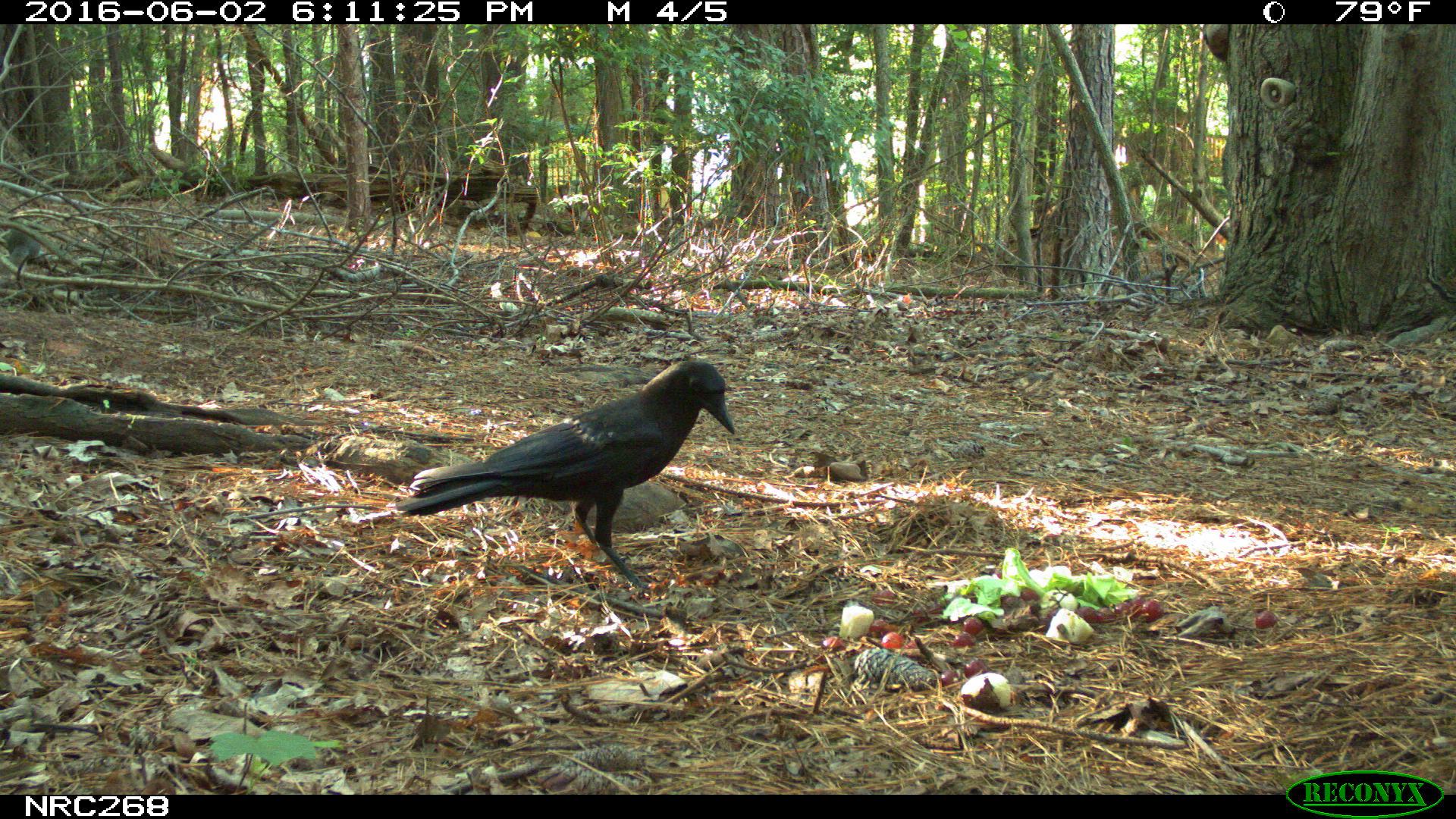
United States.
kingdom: Animalia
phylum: Chordata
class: Aves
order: Passeriformes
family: Corvidae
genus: Corvus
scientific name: Corvus brachyrhynchos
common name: american crow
American Crow (Corvus brachyrhynchos).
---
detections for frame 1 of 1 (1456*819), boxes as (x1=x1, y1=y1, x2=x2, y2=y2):
American Crow: (x1=392, y1=353, x2=743, y2=572)